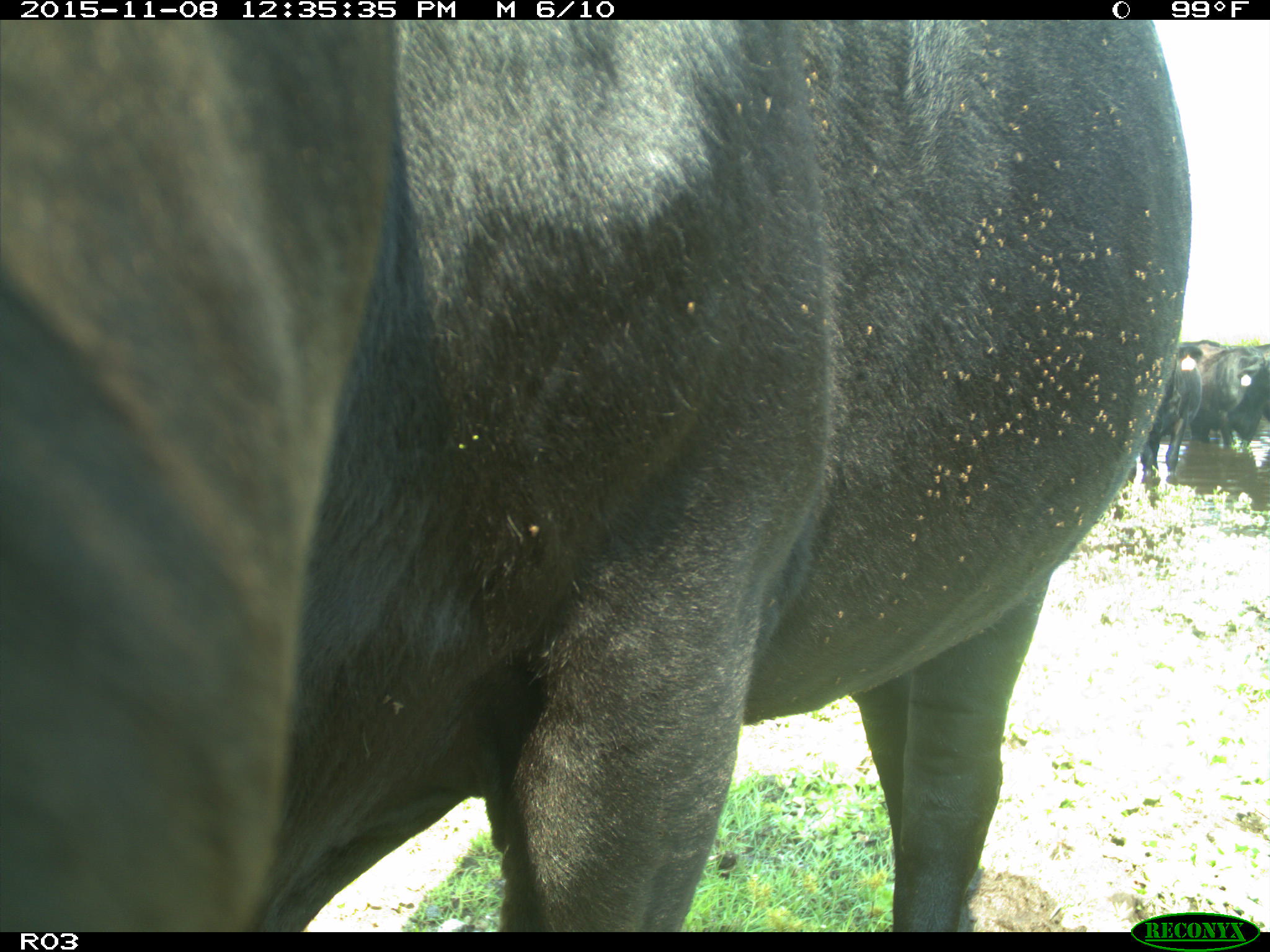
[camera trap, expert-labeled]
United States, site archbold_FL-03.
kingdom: Animalia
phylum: Chordata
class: Mammalia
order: Artiodactyla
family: Bovidae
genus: Bos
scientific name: Bos taurus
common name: domestic cow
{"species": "Bos taurus (domestic cow)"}